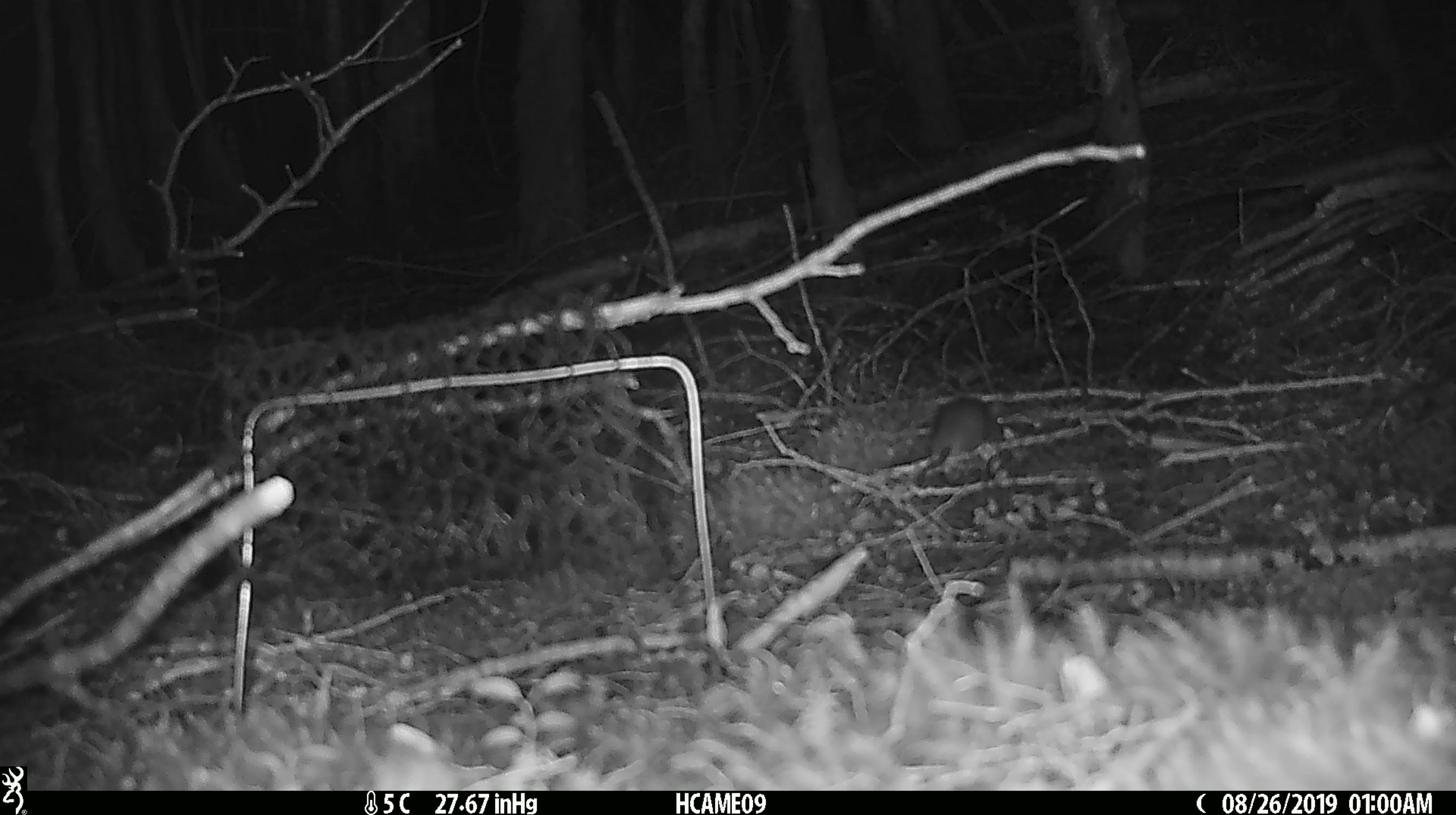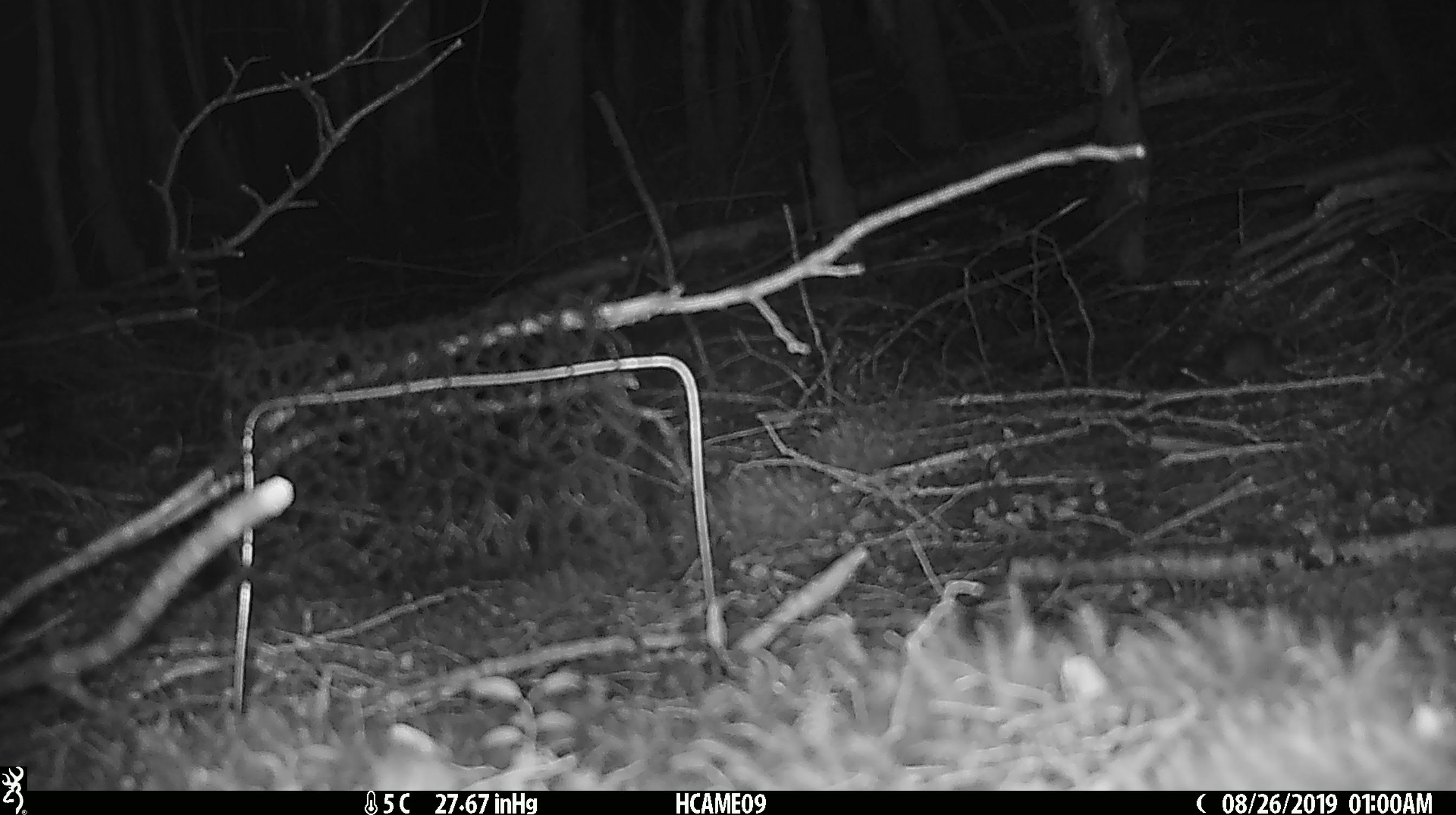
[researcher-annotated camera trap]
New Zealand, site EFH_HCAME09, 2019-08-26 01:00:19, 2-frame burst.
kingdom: Animalia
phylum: Chordata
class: Mammalia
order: Rodentia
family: Muridae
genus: Mus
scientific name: Mus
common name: mouse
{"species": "mouse (Mus)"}